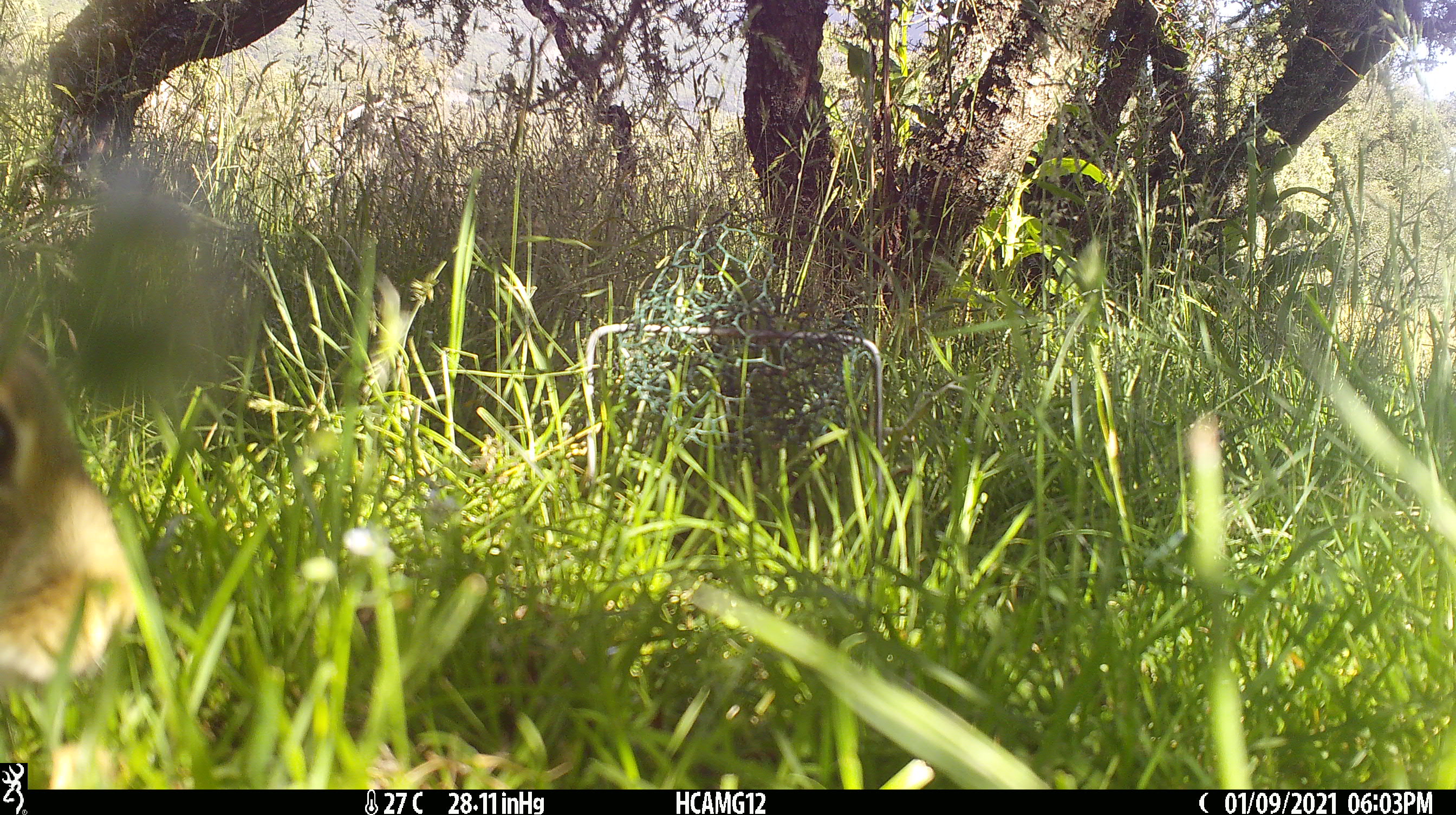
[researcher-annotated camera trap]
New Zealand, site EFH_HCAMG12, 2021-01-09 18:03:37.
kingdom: Animalia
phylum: Chordata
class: Mammalia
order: Lagomorpha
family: Leporidae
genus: Oryctolagus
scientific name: Oryctolagus cuniculus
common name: european rabbit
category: rabbit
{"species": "rabbit (european rabbit) (Oryctolagus cuniculus)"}